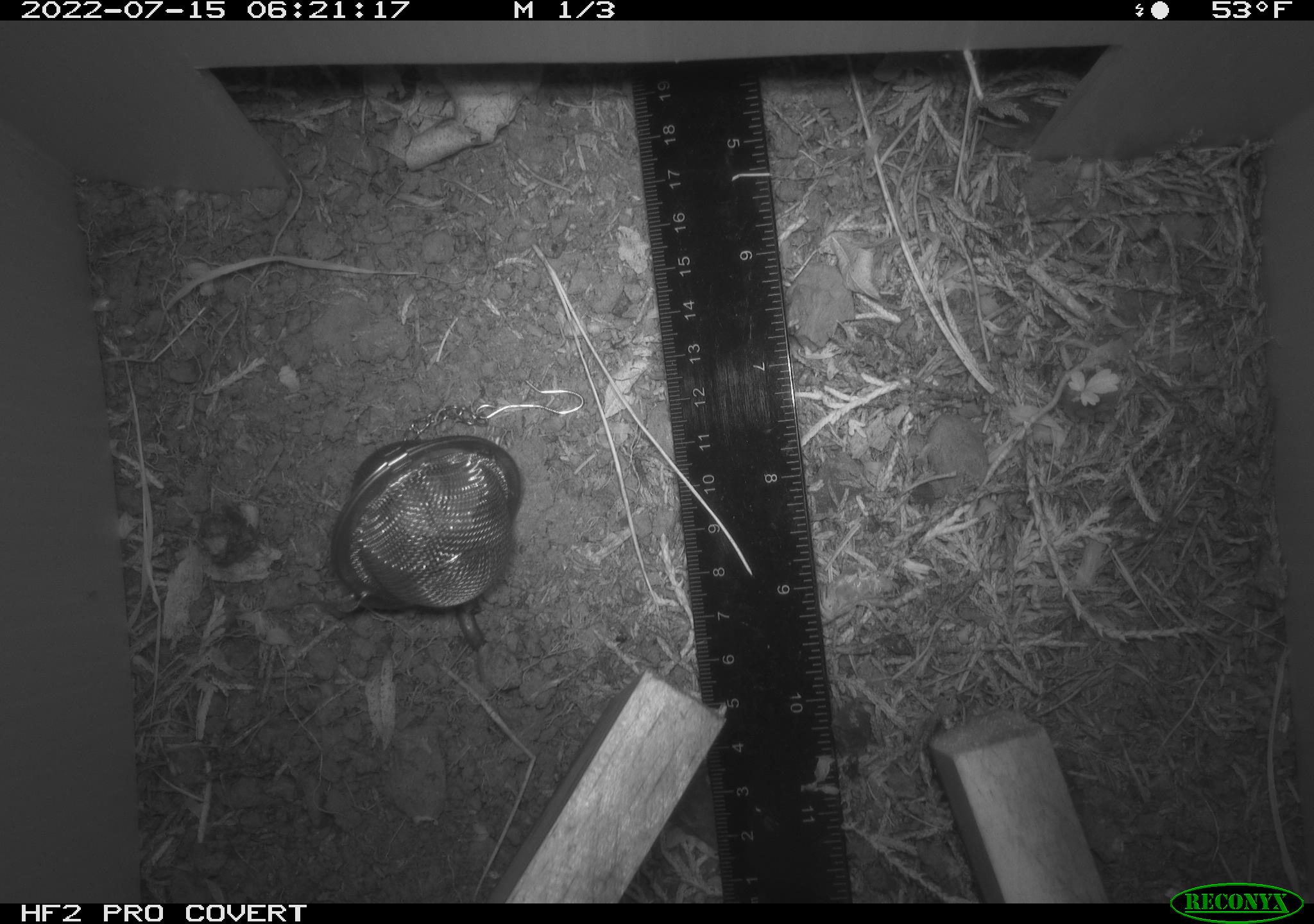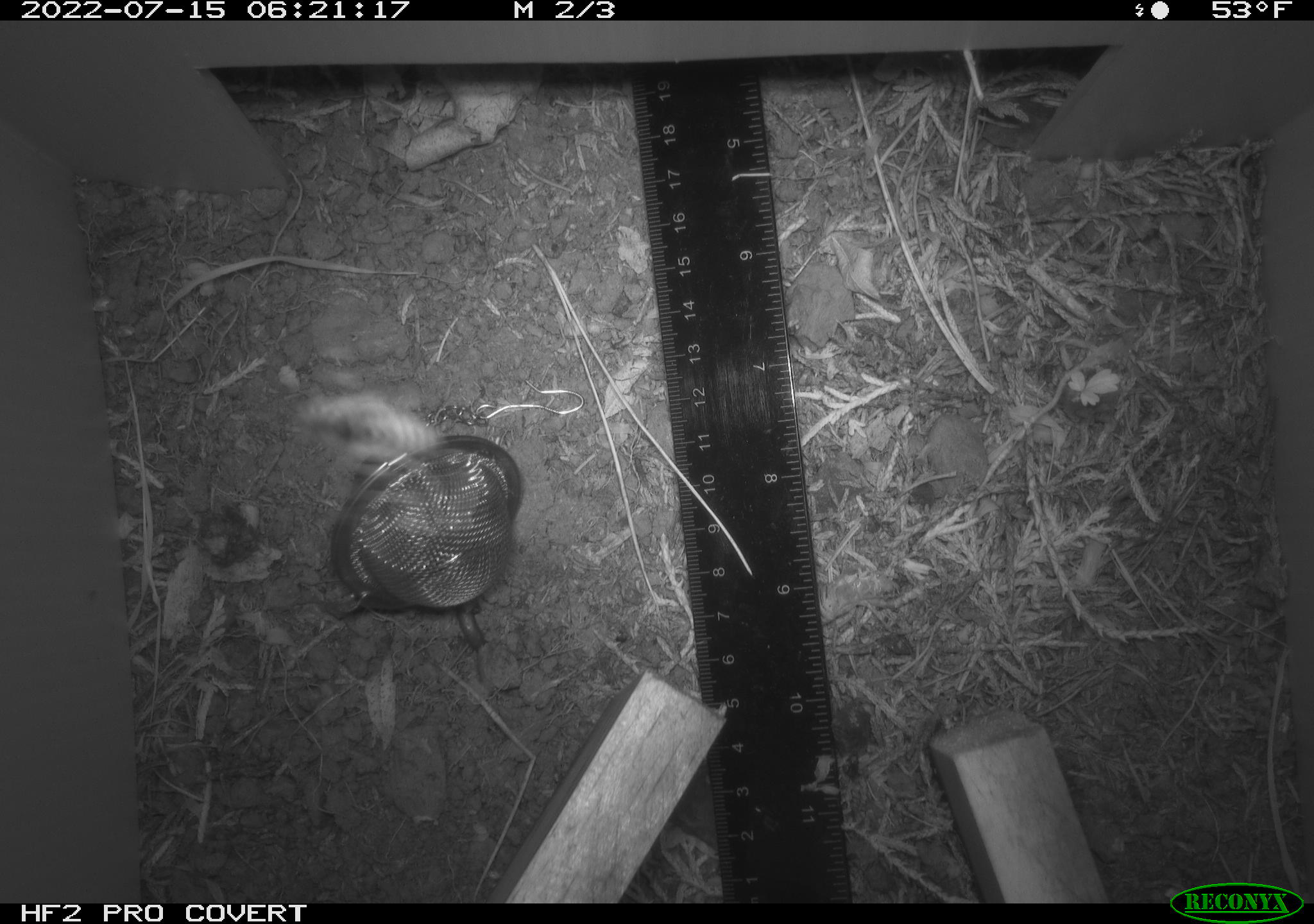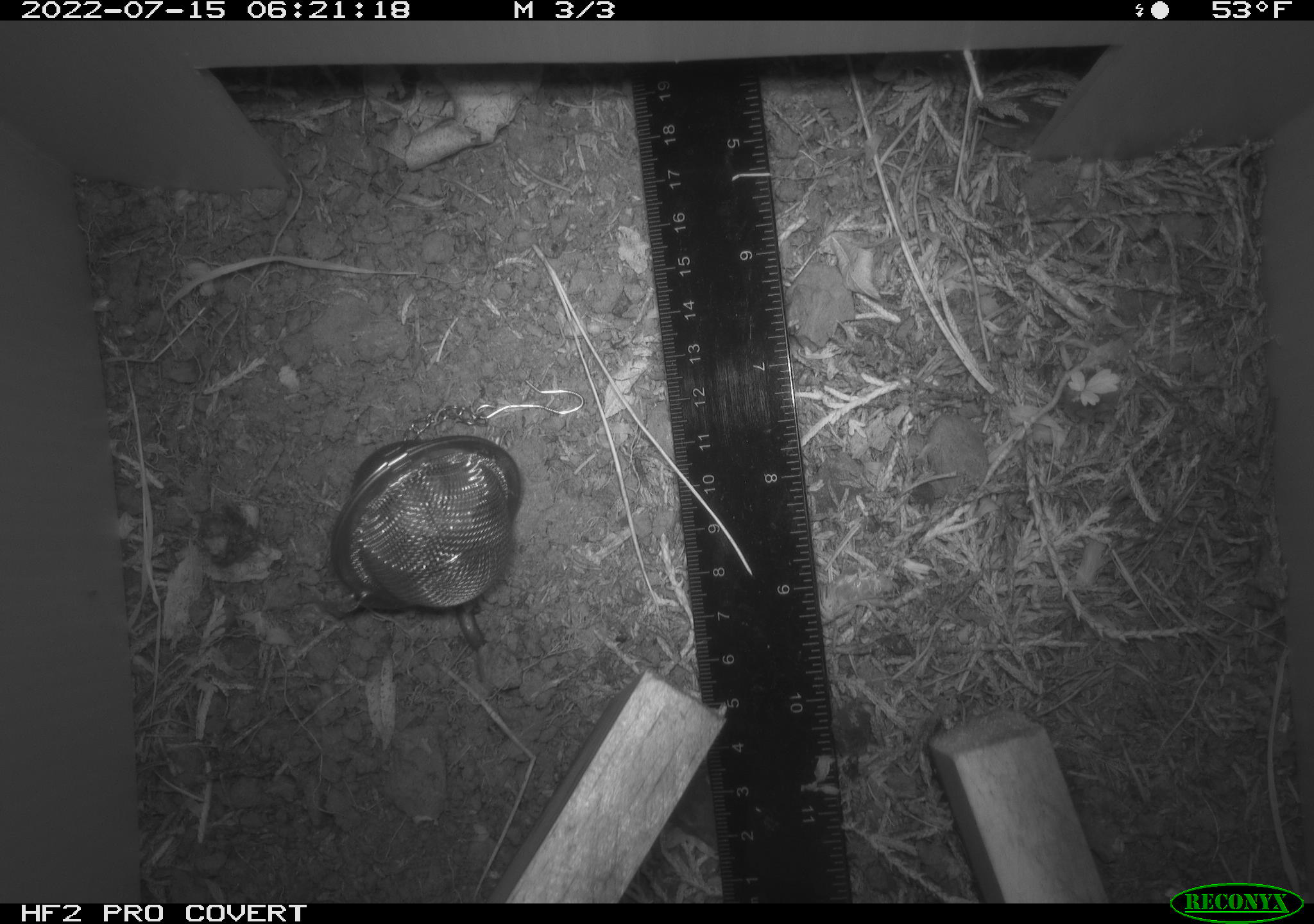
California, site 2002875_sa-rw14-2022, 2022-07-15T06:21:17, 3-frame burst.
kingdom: Animalia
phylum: Arthropoda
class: Insecta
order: Hymenoptera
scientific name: Hymenoptera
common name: ants, bees, wasps, and sawflies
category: hymenoptera order